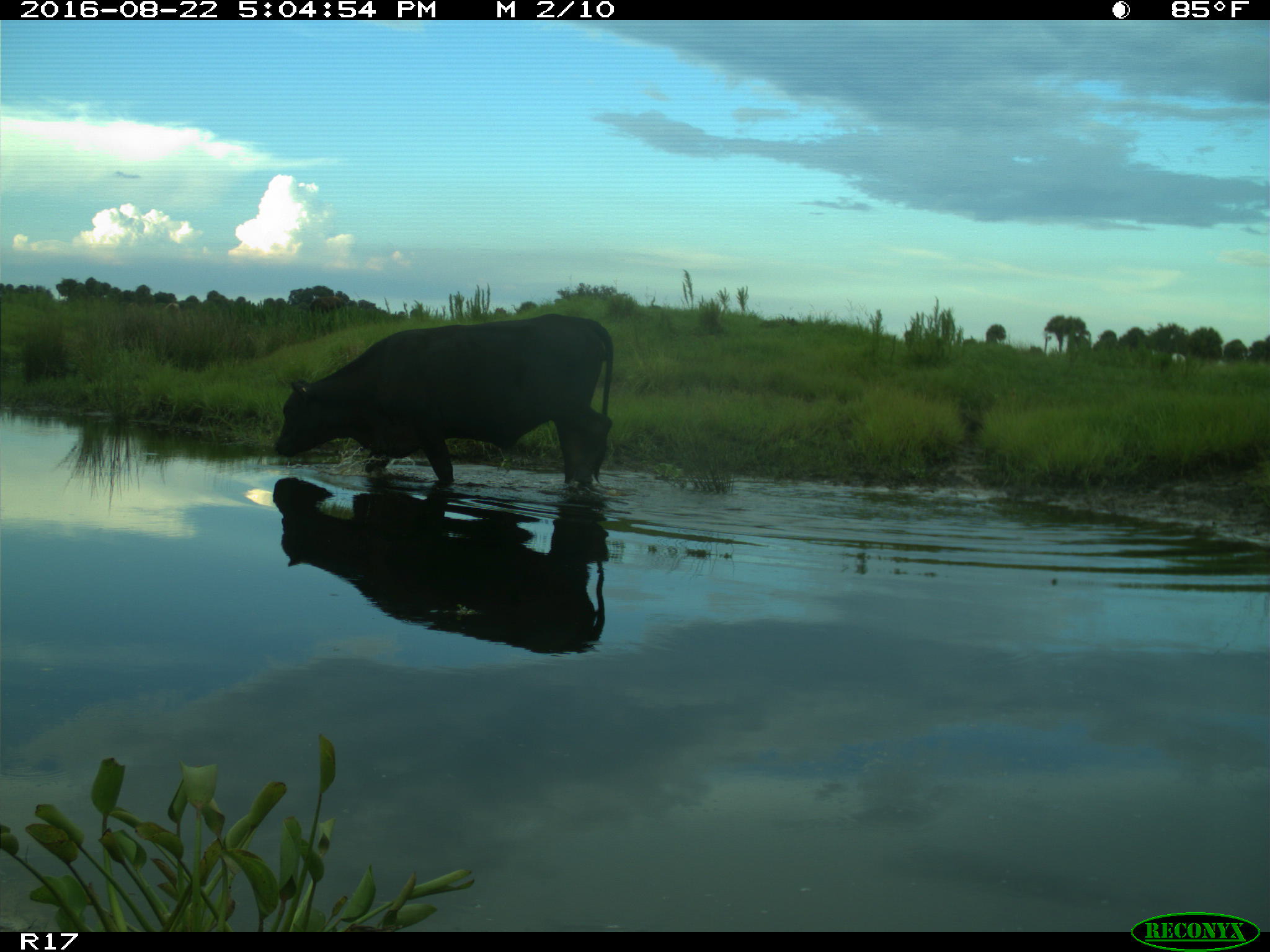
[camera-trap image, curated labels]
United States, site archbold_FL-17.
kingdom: Animalia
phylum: Chordata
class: Mammalia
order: Artiodactyla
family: Bovidae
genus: Bos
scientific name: Bos taurus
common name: domestic cow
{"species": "Bos taurus (domestic cow)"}